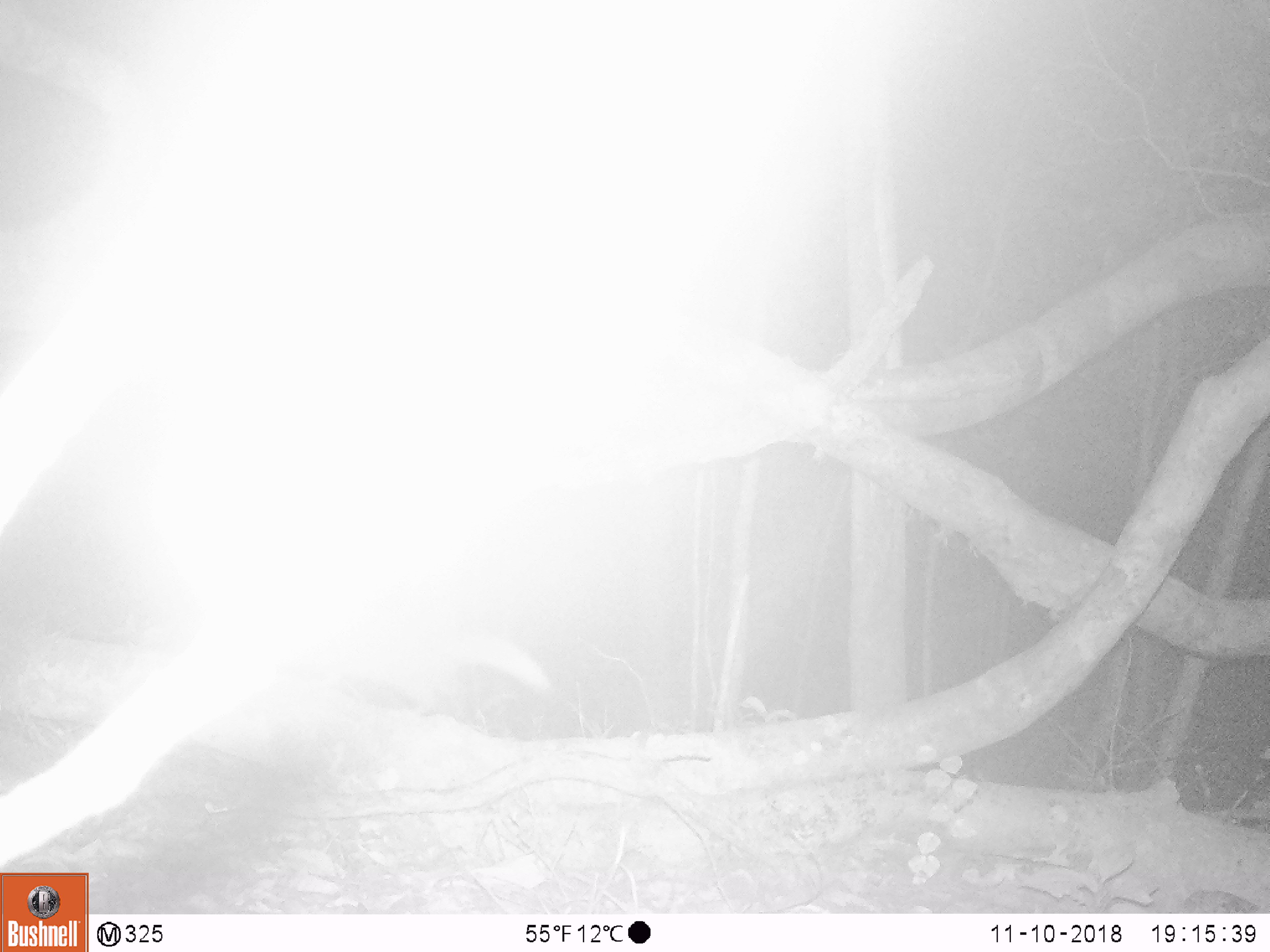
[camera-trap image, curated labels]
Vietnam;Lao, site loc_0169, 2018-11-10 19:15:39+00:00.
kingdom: Animalia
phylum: Chordata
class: Mammalia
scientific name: Mammalia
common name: mammal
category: unidentified small mammal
Unidentified small mammal (mammal) (Mammalia). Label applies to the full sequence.